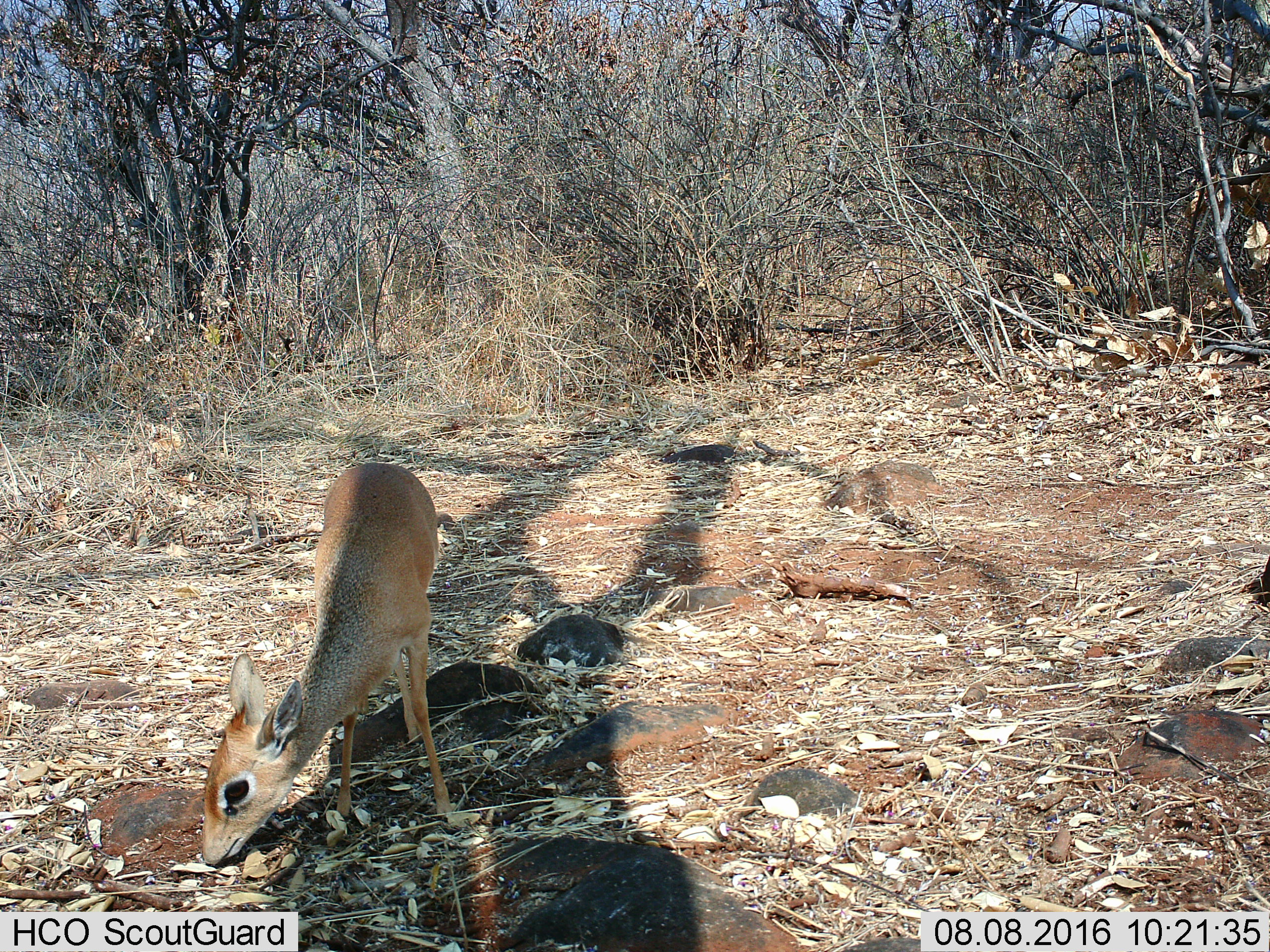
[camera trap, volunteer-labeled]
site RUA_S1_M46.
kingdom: Animalia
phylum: Chordata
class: Mammalia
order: Artiodactyla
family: Bovidae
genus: Madoqua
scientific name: Madoqua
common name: dik-dik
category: dikdik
Dikdik (dik-dik) (Madoqua), count 1. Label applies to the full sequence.